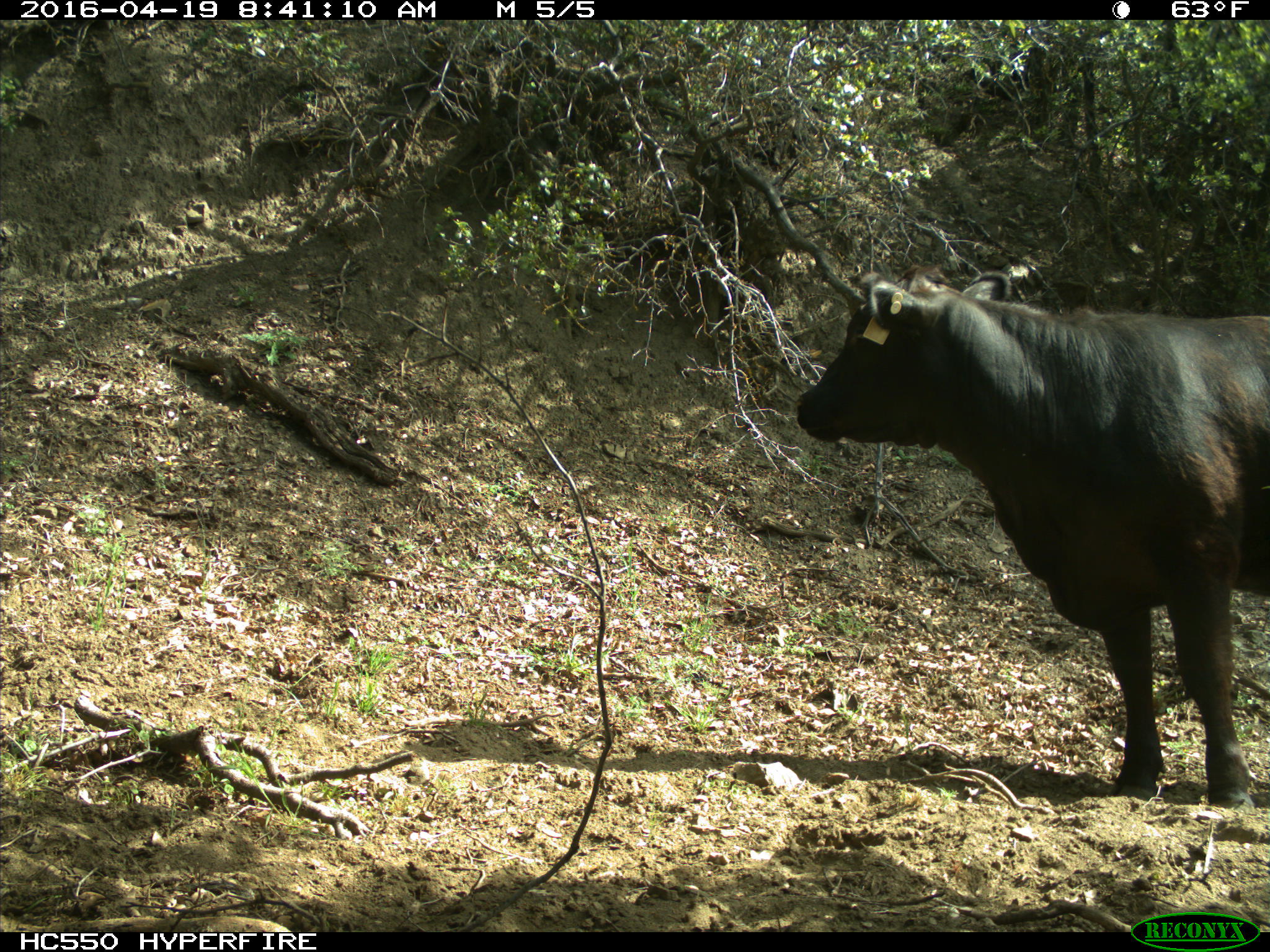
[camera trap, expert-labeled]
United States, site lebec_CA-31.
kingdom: Animalia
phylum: Chordata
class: Mammalia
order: Artiodactyla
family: Bovidae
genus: Bos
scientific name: Bos taurus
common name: domestic cow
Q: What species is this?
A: Bos taurus (domestic cow).